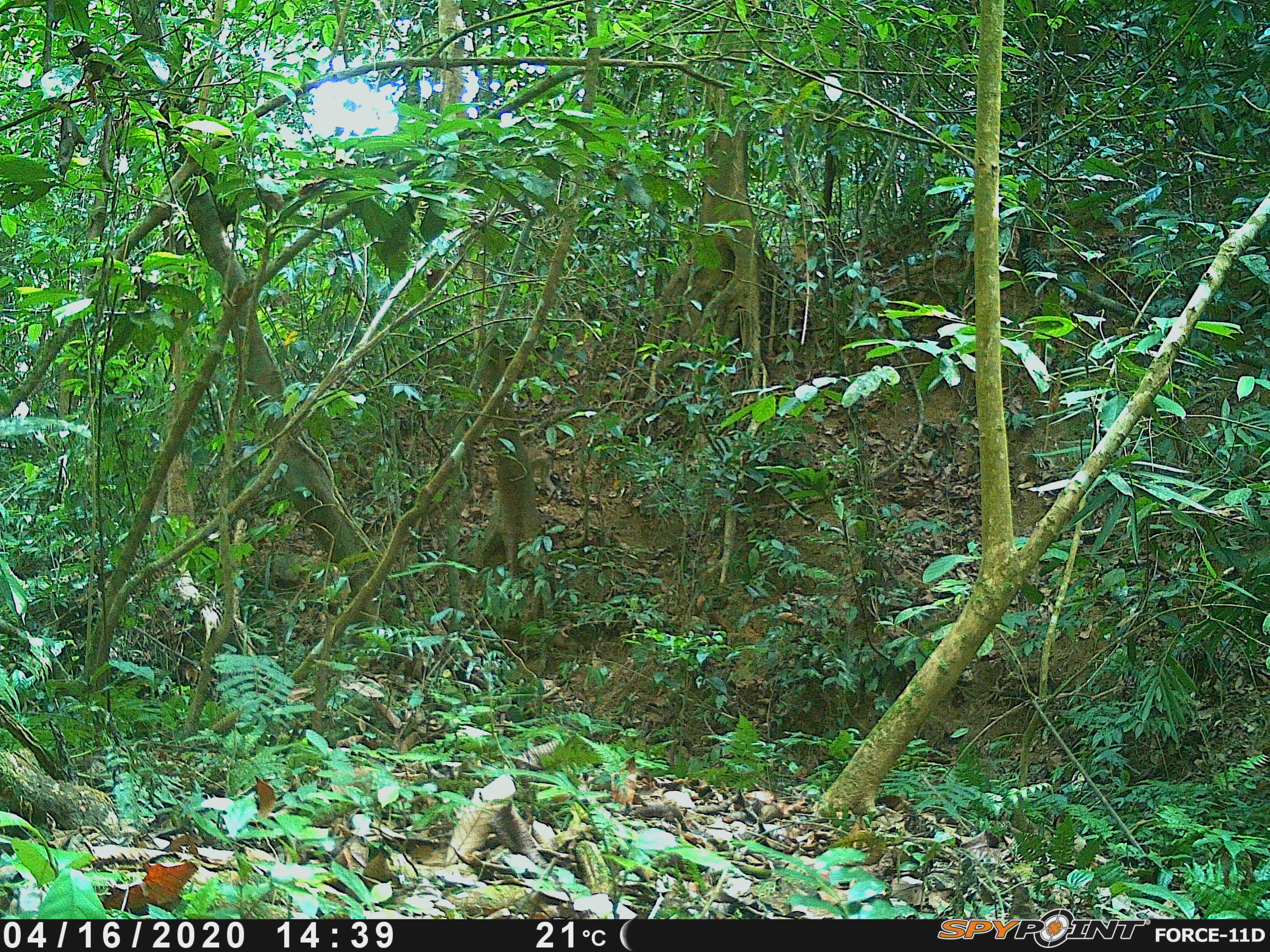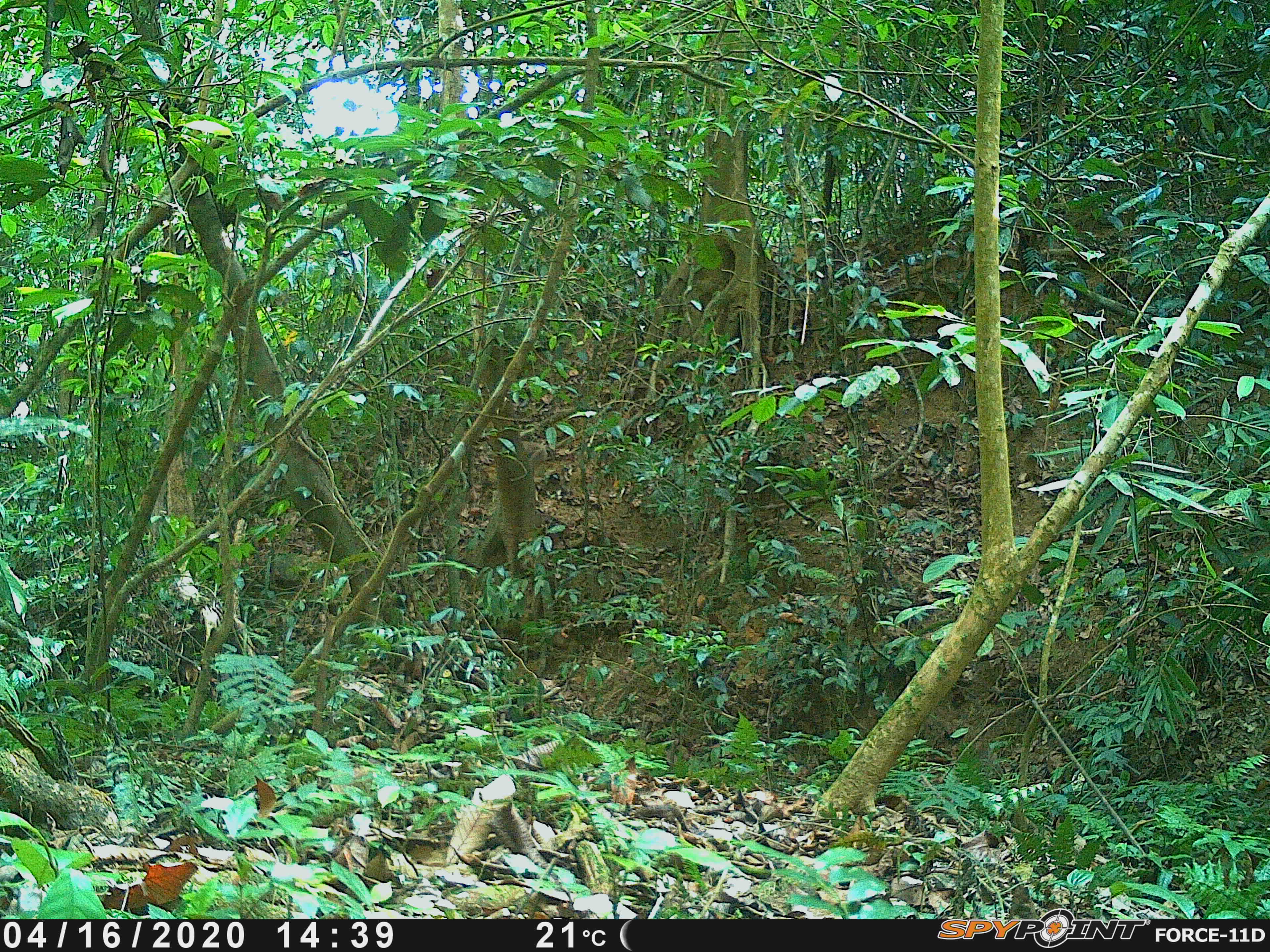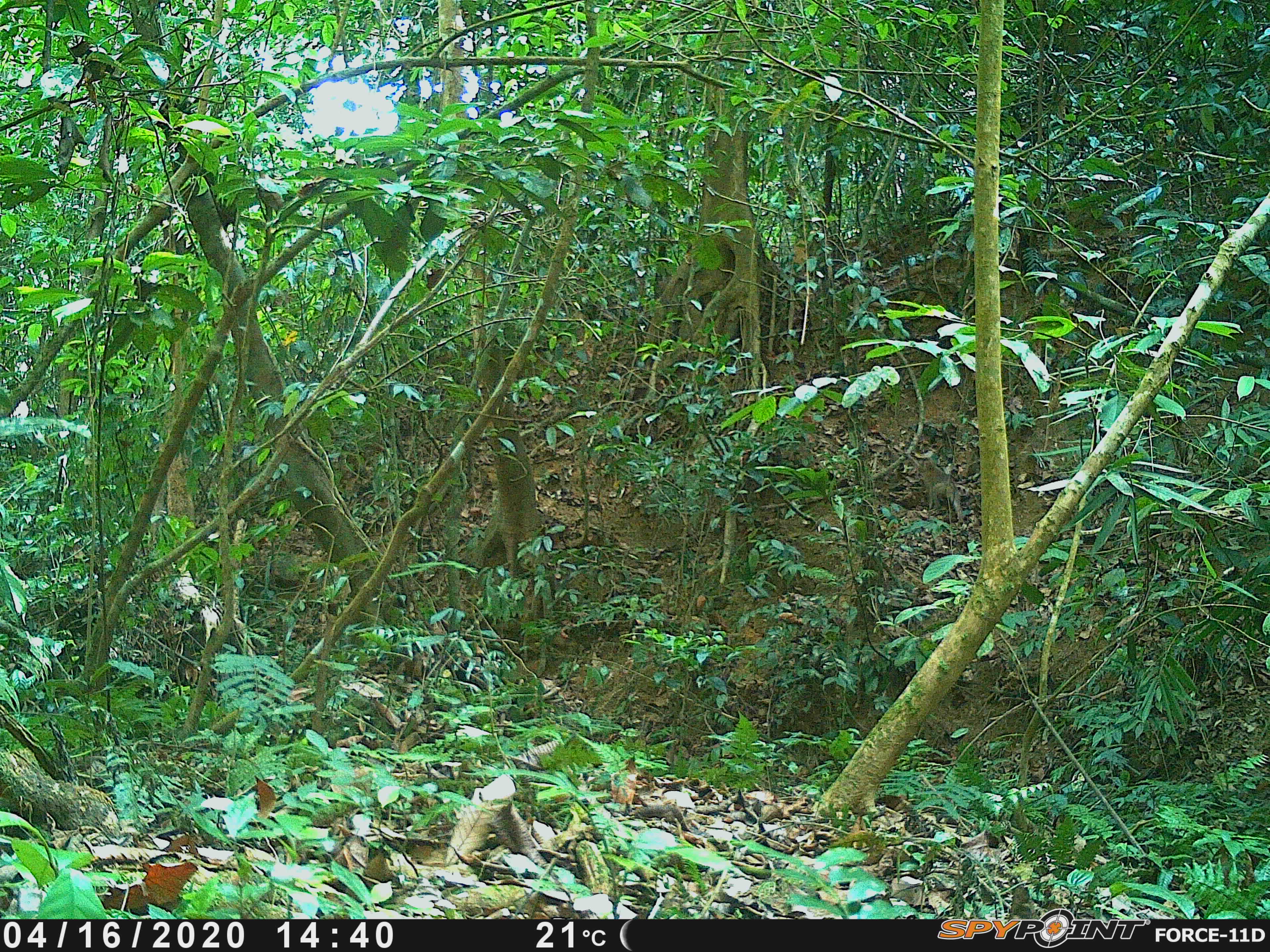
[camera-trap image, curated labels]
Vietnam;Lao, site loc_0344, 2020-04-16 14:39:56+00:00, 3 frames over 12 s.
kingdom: Animalia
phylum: Chordata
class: Mammalia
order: Primates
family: Cercopithecidae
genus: Macaca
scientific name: Macaca nemestrina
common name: pig-tailed macaque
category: pig tailed macaque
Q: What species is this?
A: Pig tailed macaque (pig-tailed macaque) (Macaca nemestrina).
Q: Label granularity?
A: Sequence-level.